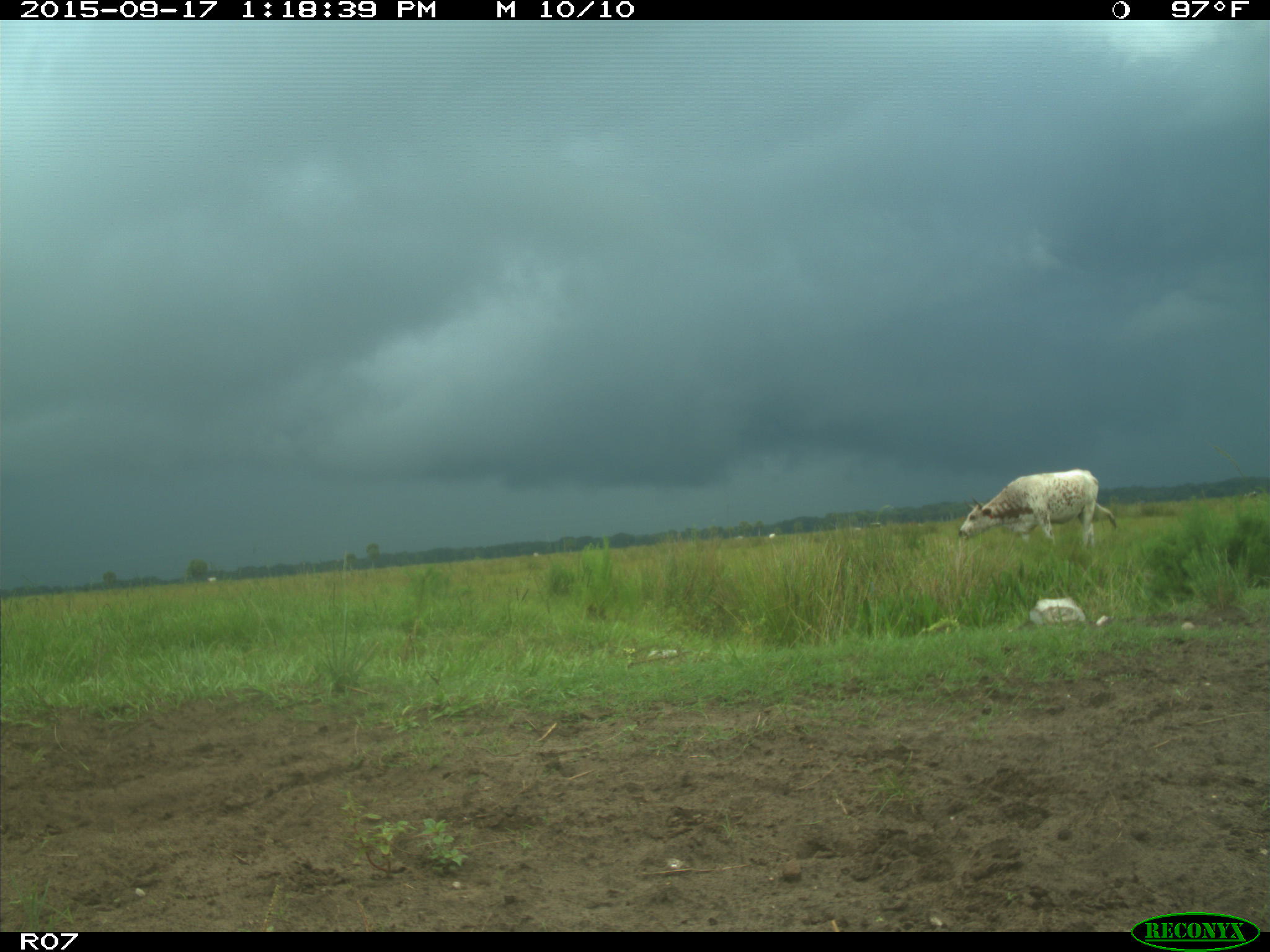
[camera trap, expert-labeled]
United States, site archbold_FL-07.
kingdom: Animalia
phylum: Chordata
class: Mammalia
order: Artiodactyla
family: Bovidae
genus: Bos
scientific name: Bos taurus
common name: domestic cow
Bos taurus (domestic cow).